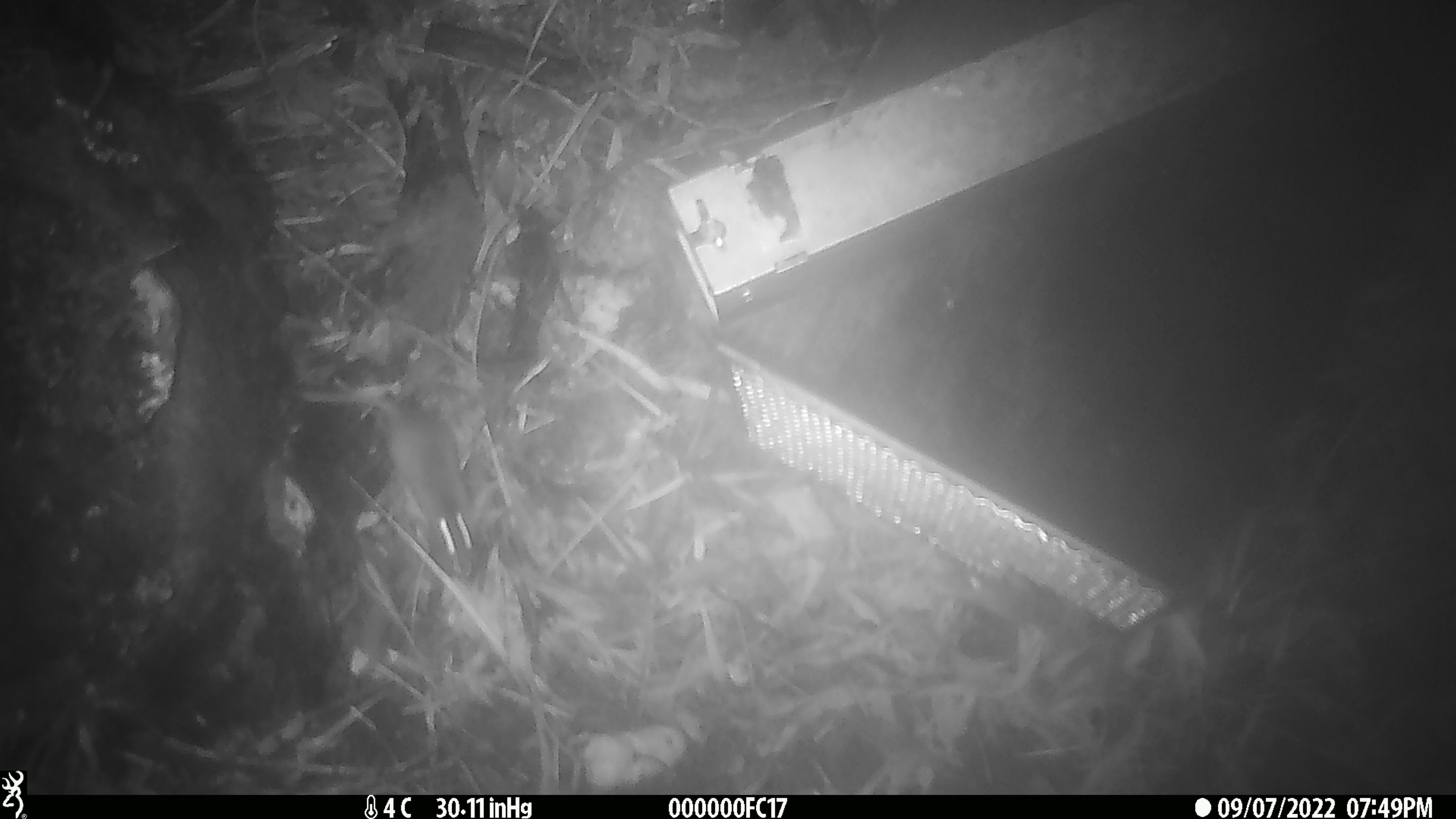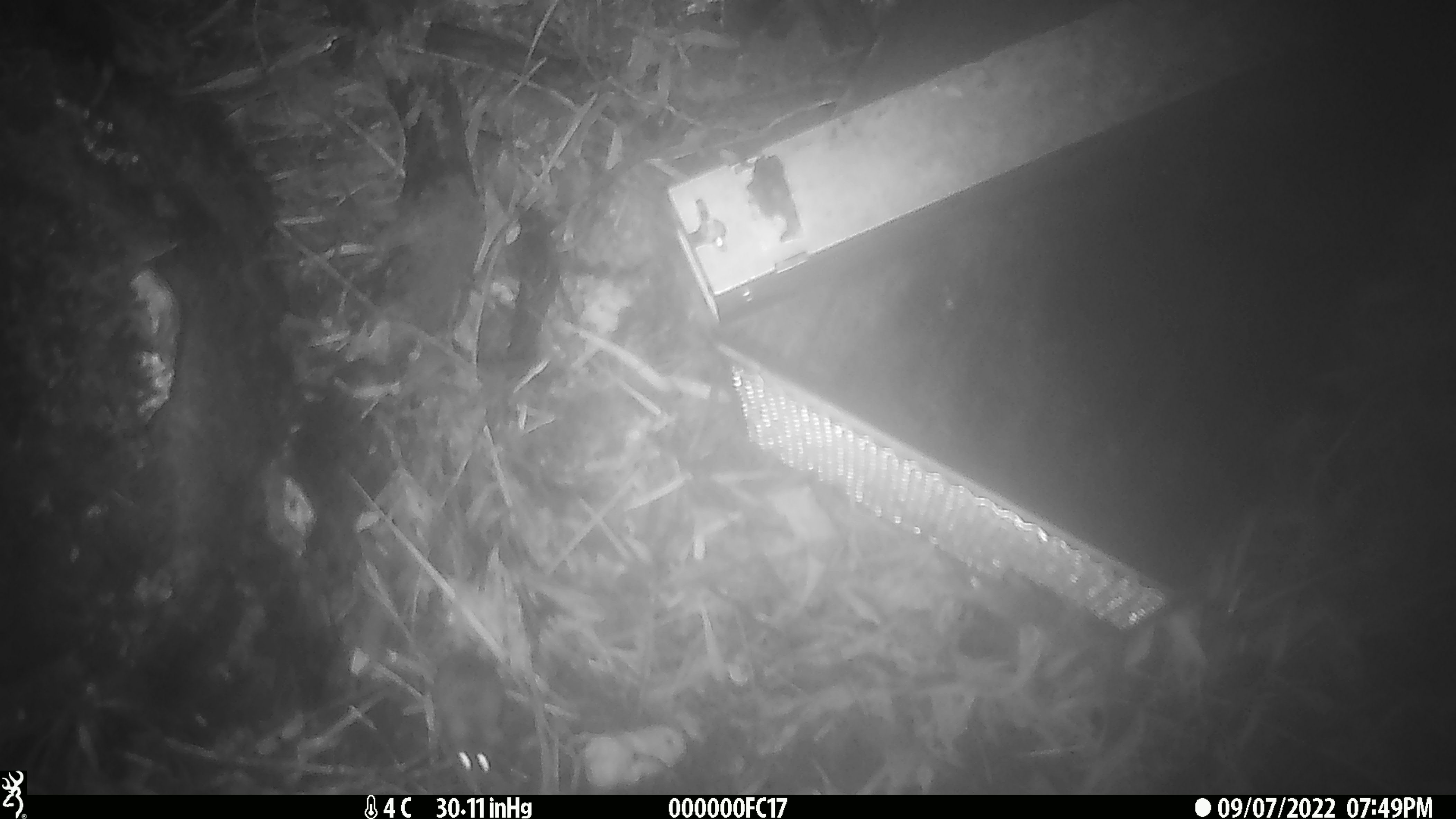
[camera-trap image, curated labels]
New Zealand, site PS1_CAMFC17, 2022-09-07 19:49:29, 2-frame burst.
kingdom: Animalia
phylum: Chordata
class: Mammalia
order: Rodentia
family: Muridae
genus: Mus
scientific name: Mus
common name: mouse